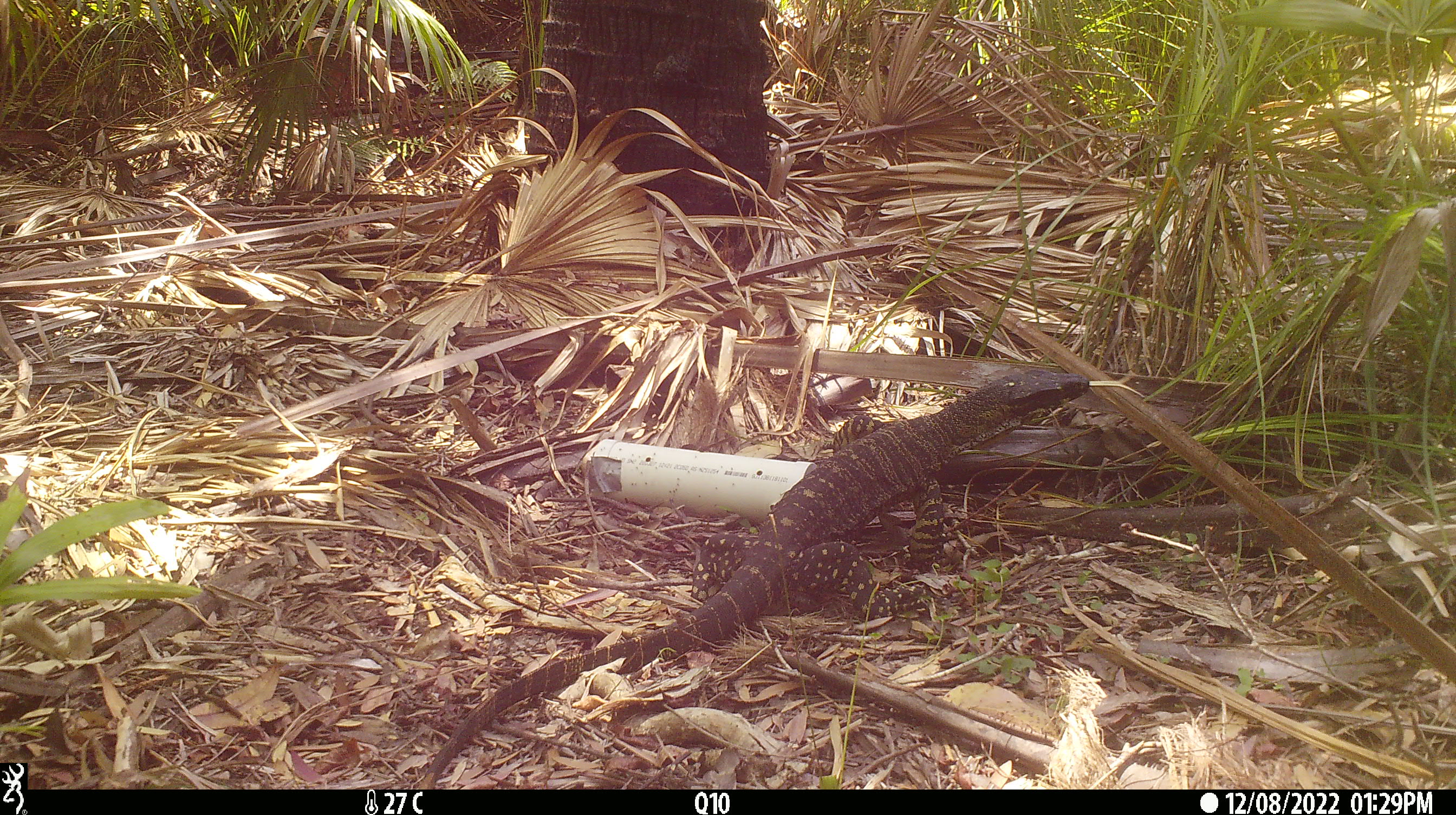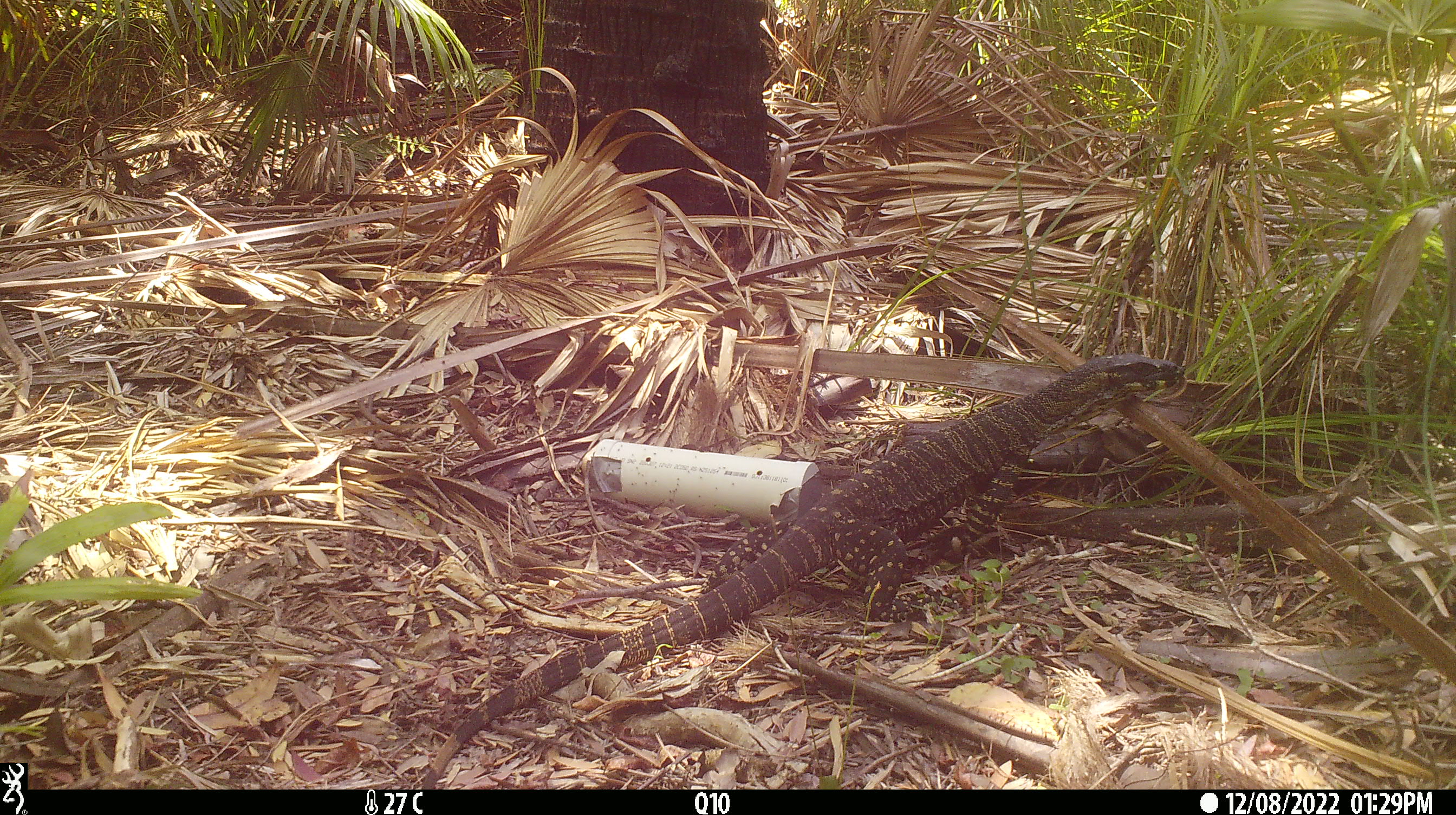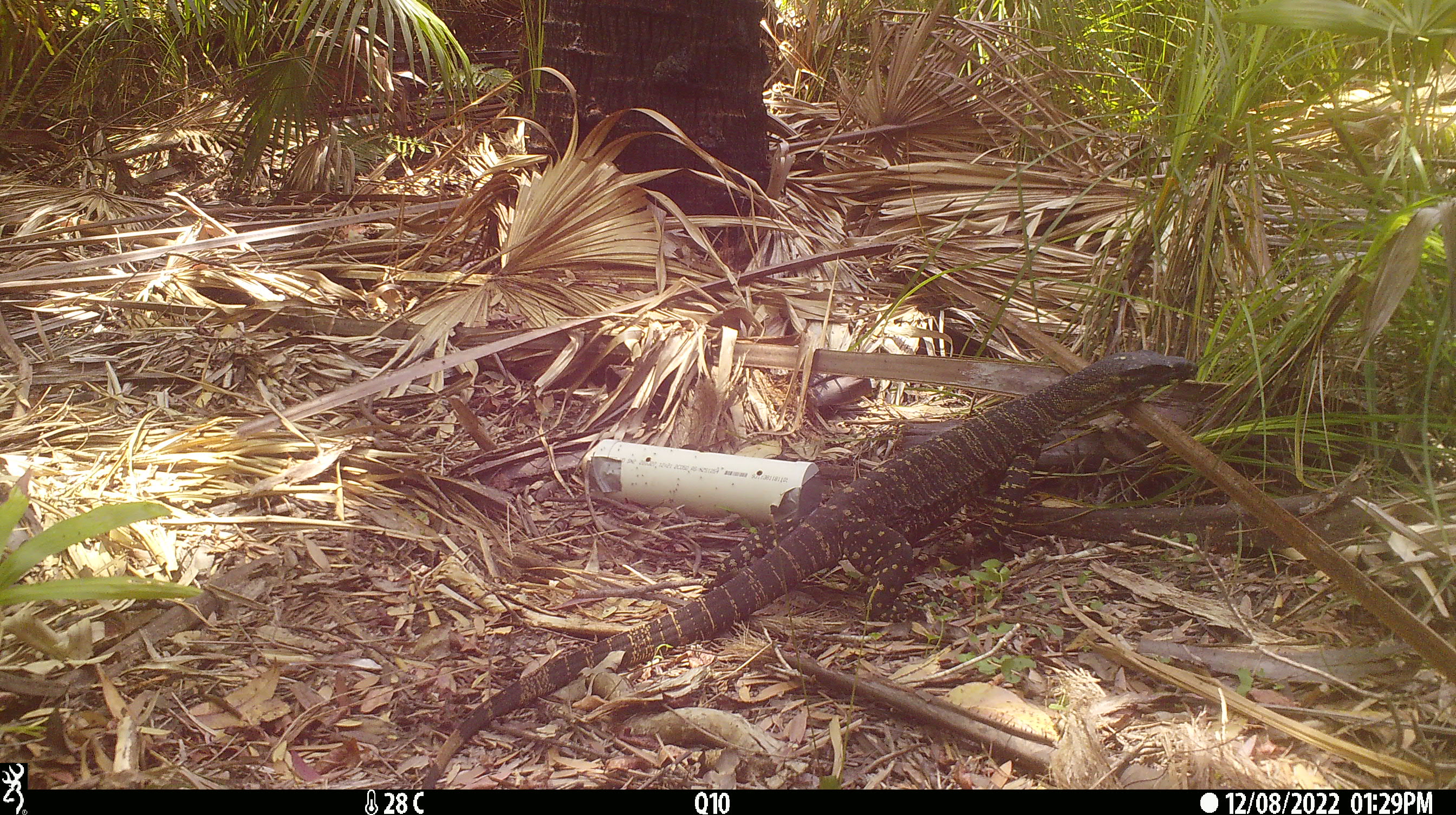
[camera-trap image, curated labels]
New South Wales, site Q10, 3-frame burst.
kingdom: Animalia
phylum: Chordata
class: Reptilia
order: Squamata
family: Varanidae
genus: Varanus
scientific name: Varanus varius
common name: lace monitor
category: goanna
Goanna (lace monitor) (Varanus varius).